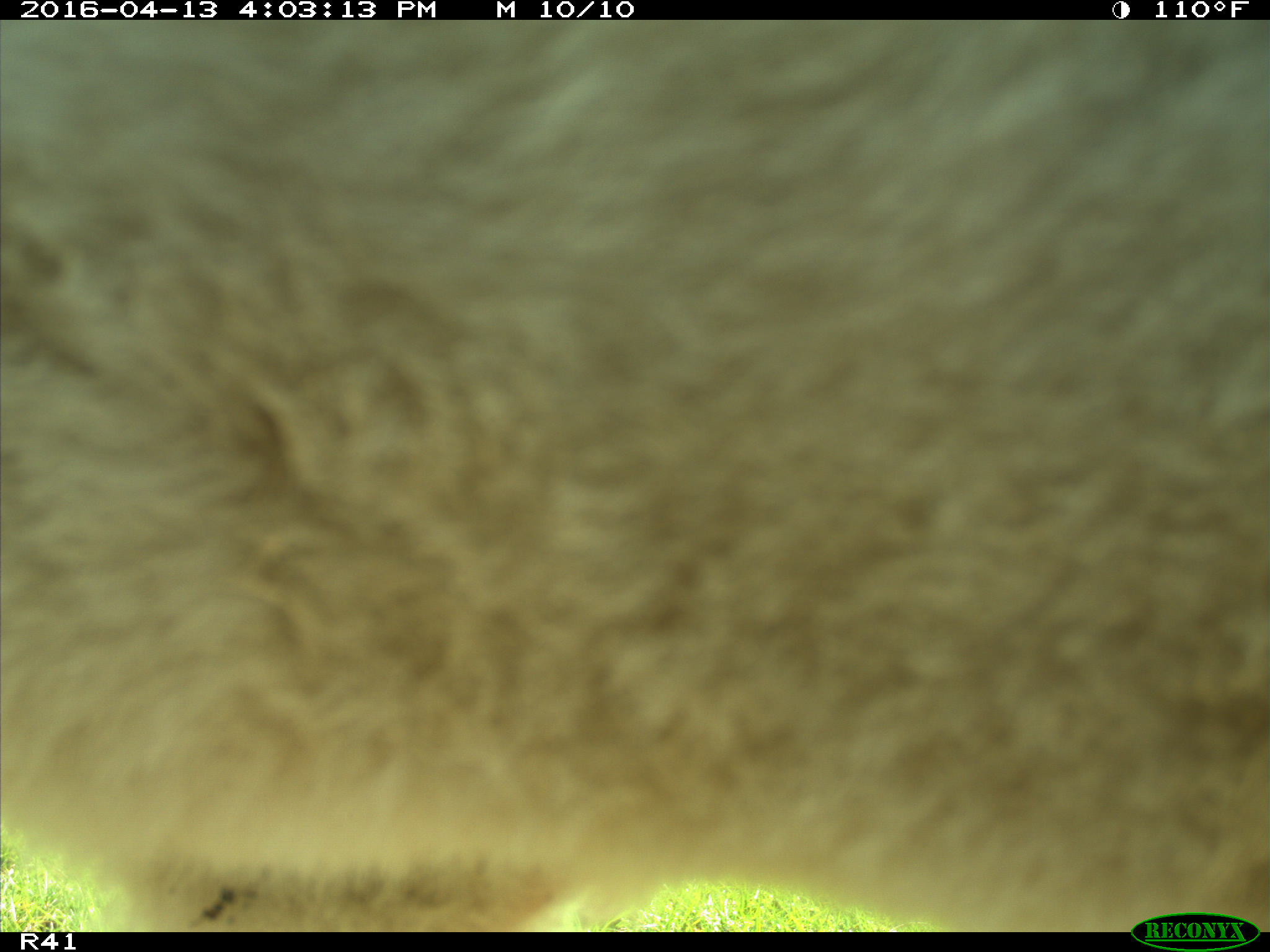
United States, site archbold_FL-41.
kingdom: Animalia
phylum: Chordata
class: Mammalia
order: Artiodactyla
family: Bovidae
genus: Bos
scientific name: Bos taurus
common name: domestic cow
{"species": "Bos taurus (domestic cow)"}